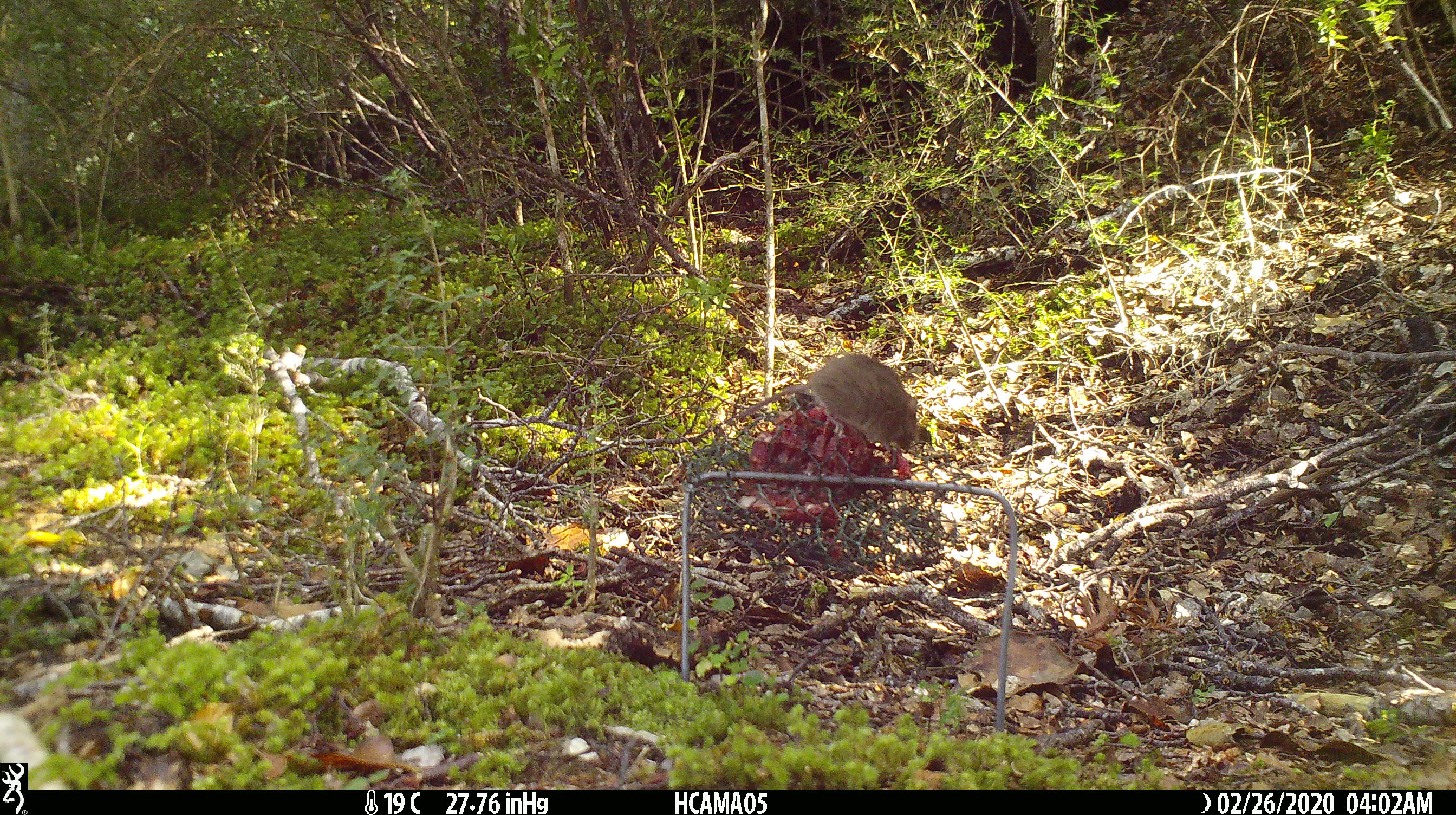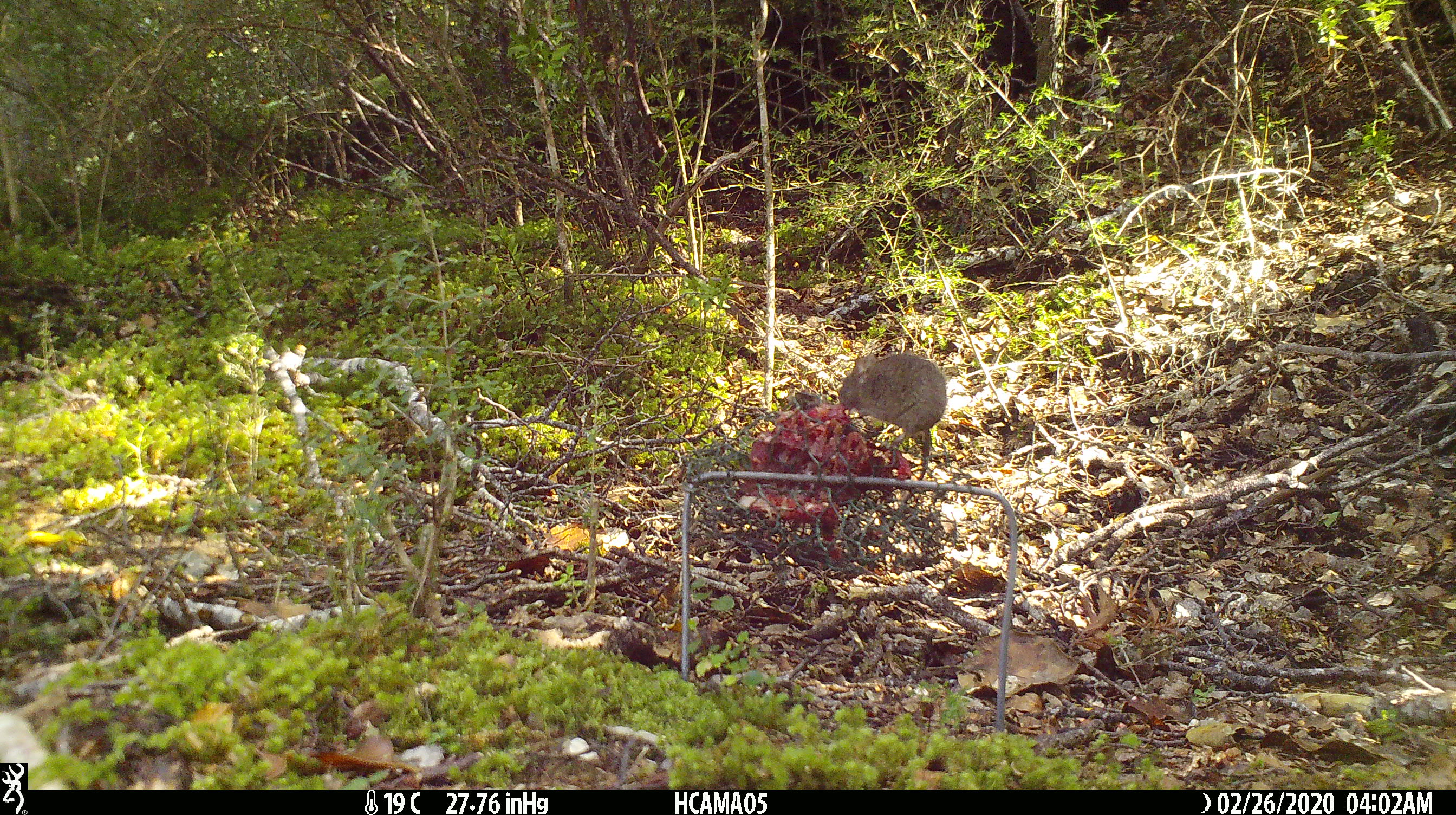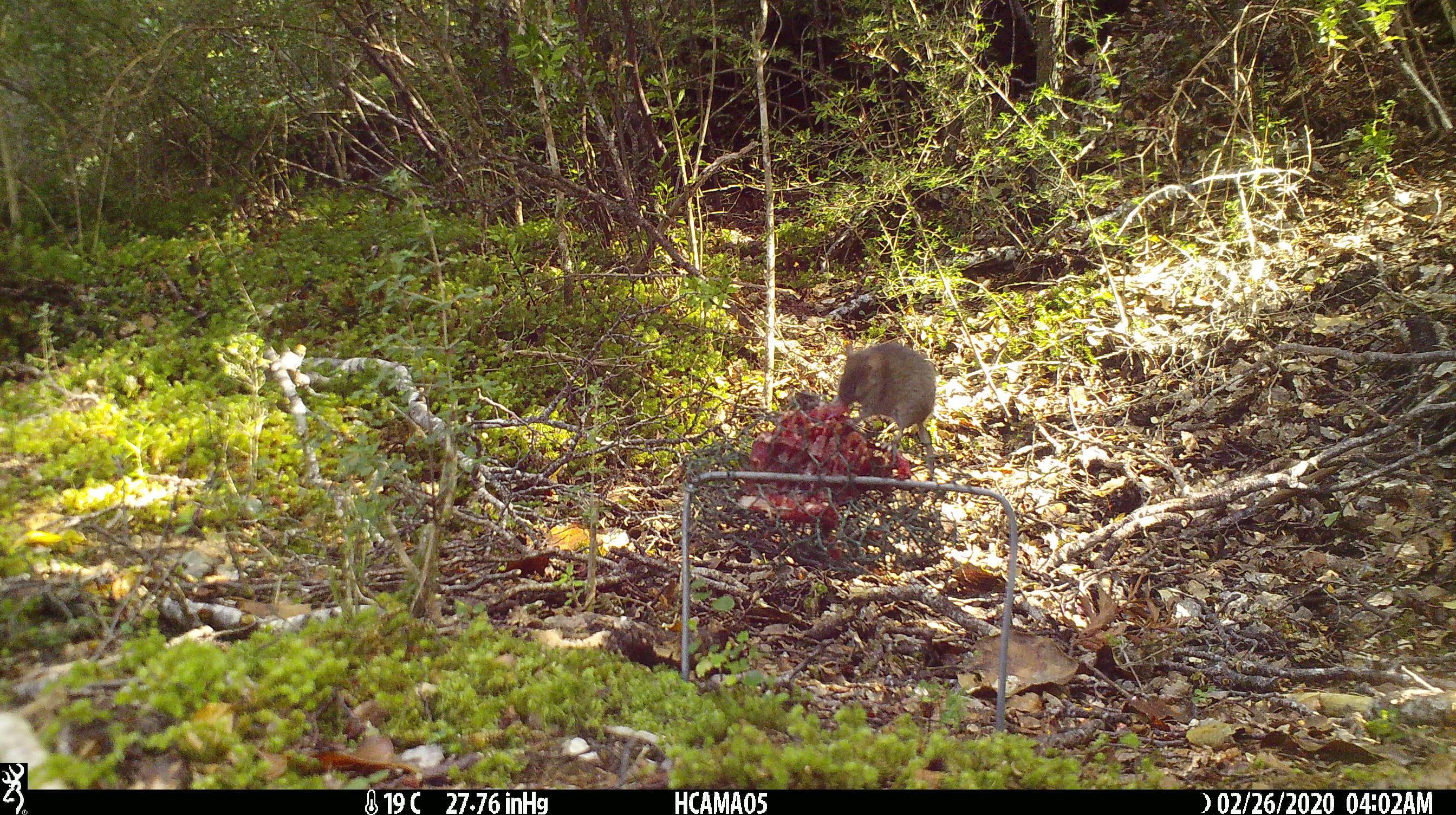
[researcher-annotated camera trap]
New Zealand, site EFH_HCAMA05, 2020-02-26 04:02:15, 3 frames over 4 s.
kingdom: Animalia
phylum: Chordata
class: Mammalia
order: Rodentia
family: Muridae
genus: Mus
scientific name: Mus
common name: mouse